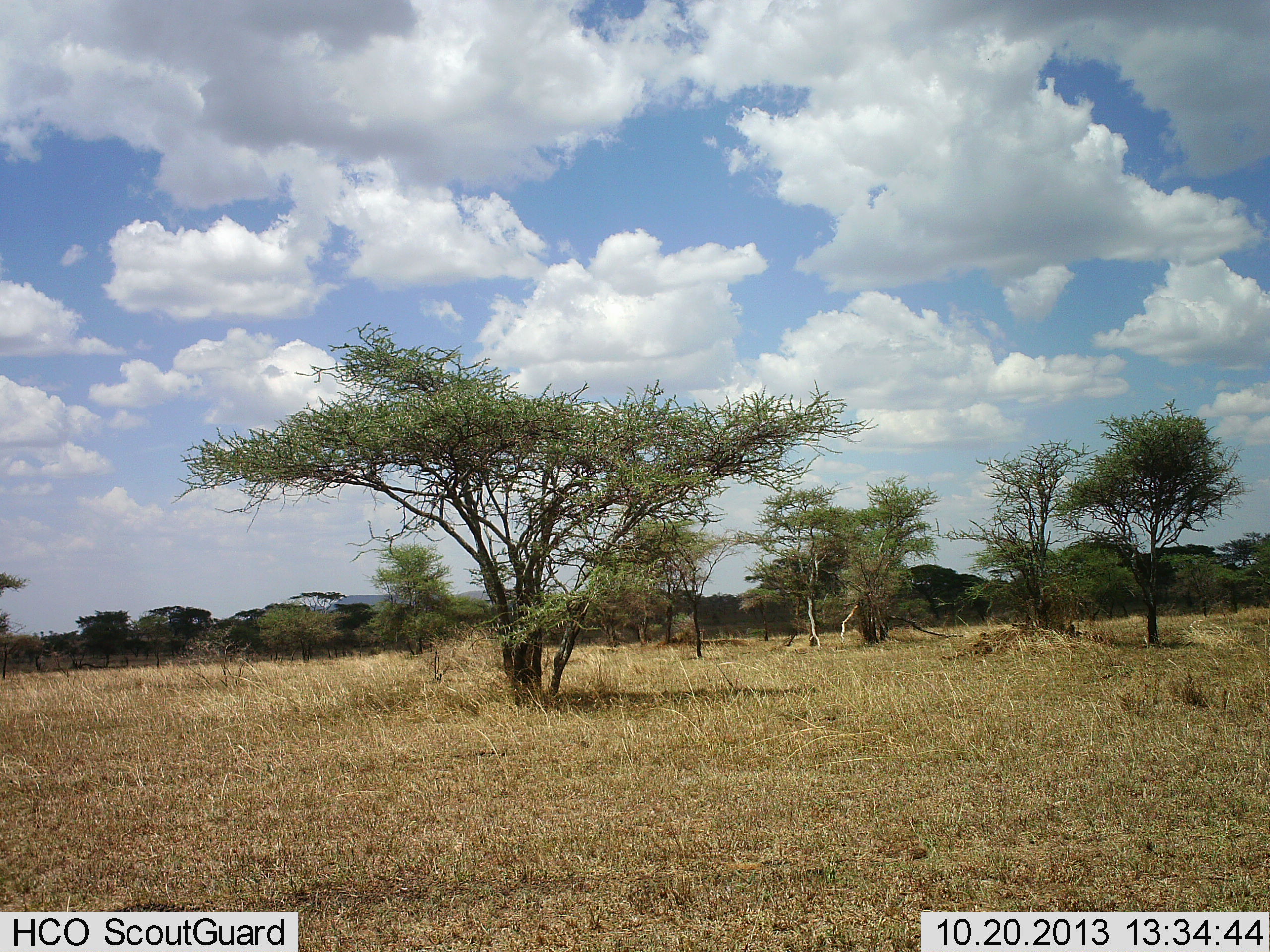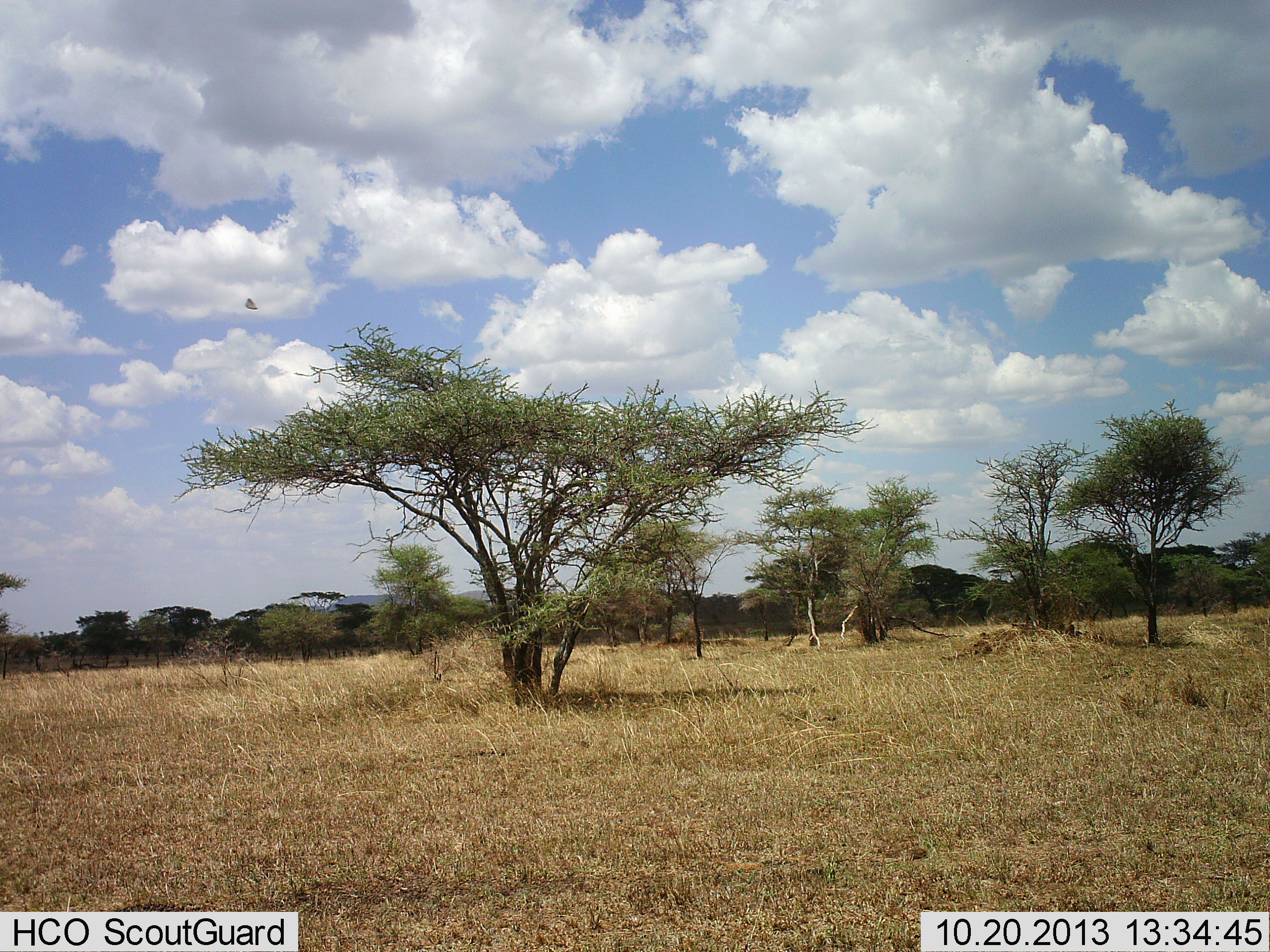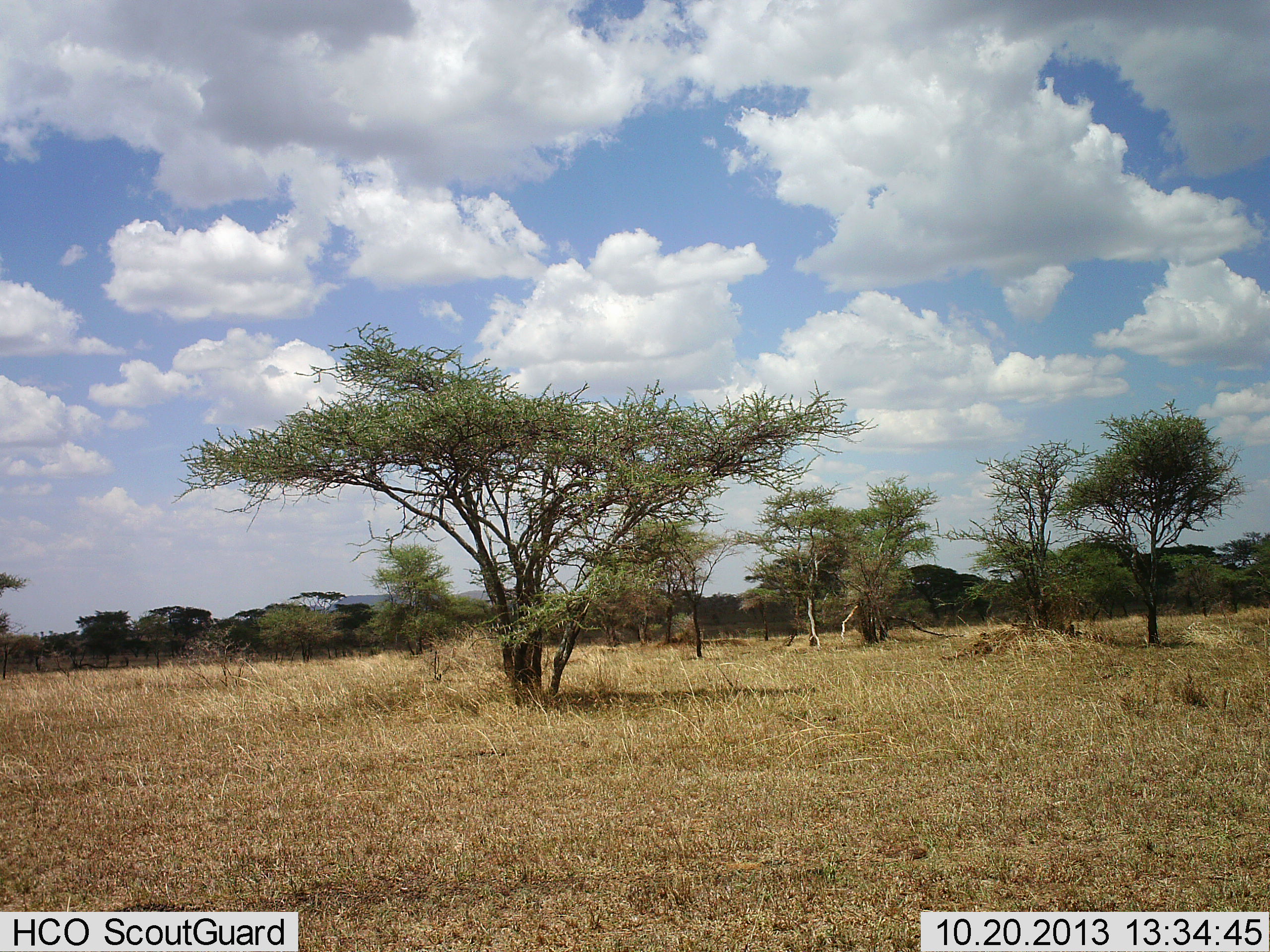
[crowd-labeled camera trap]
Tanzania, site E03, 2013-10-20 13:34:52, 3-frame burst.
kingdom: Animalia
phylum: Chordata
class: Aves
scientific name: Aves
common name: bird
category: otherbird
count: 1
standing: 0%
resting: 0%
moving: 100%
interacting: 0%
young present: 0%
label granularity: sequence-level